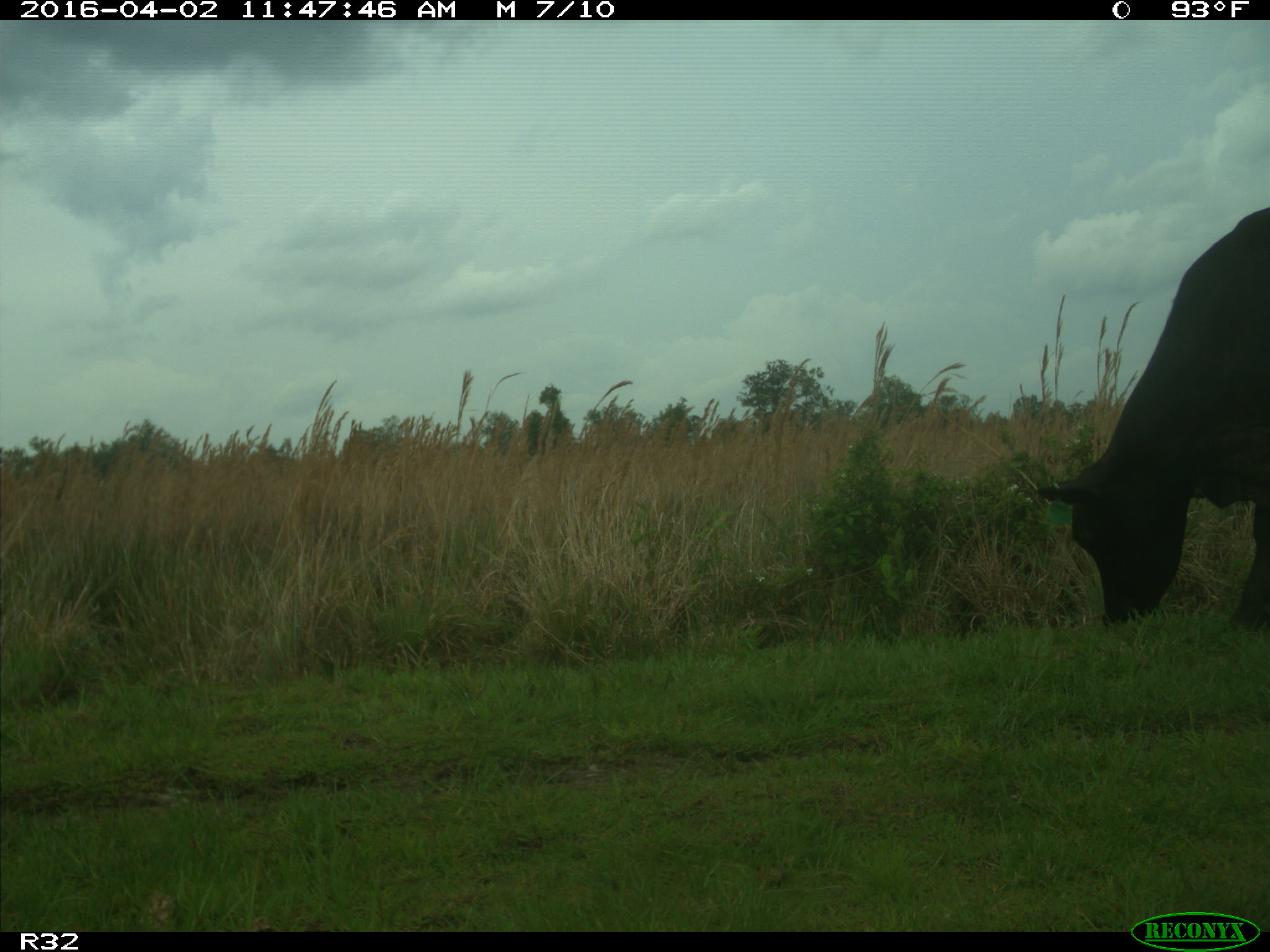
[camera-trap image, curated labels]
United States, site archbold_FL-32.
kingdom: Animalia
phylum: Chordata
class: Mammalia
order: Artiodactyla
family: Bovidae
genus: Bos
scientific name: Bos taurus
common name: domestic cow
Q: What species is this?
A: Bos taurus (domestic cow).